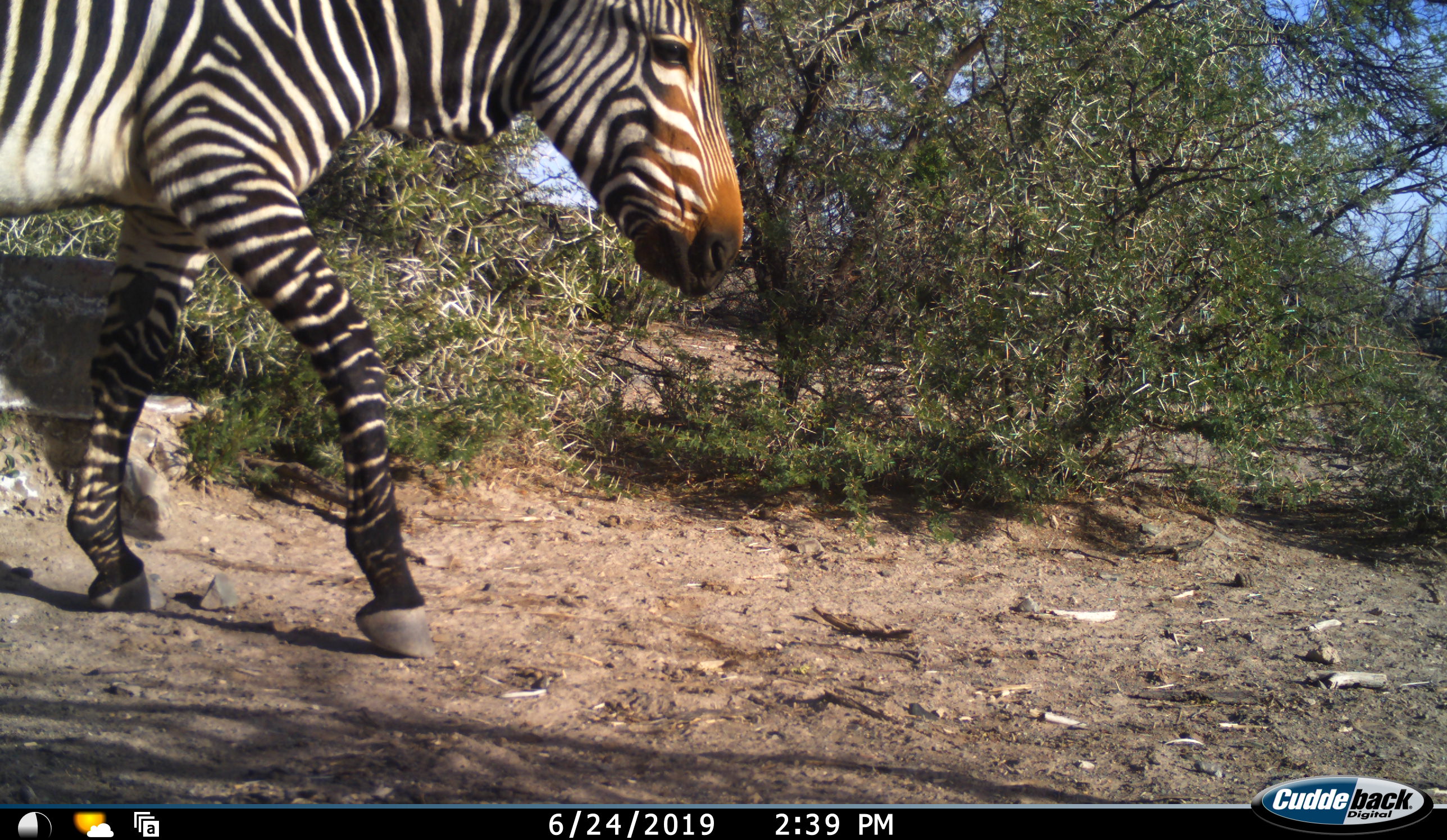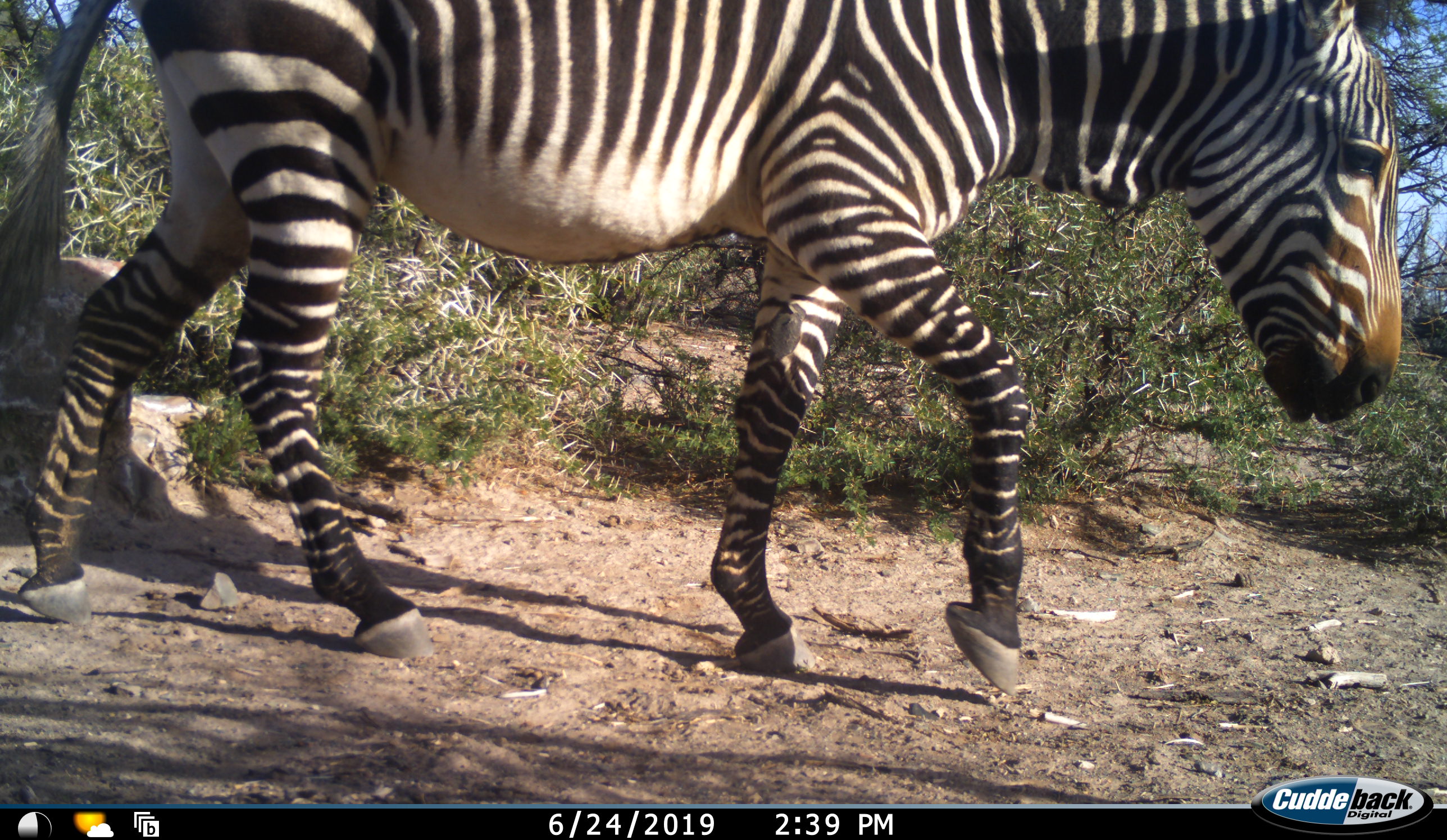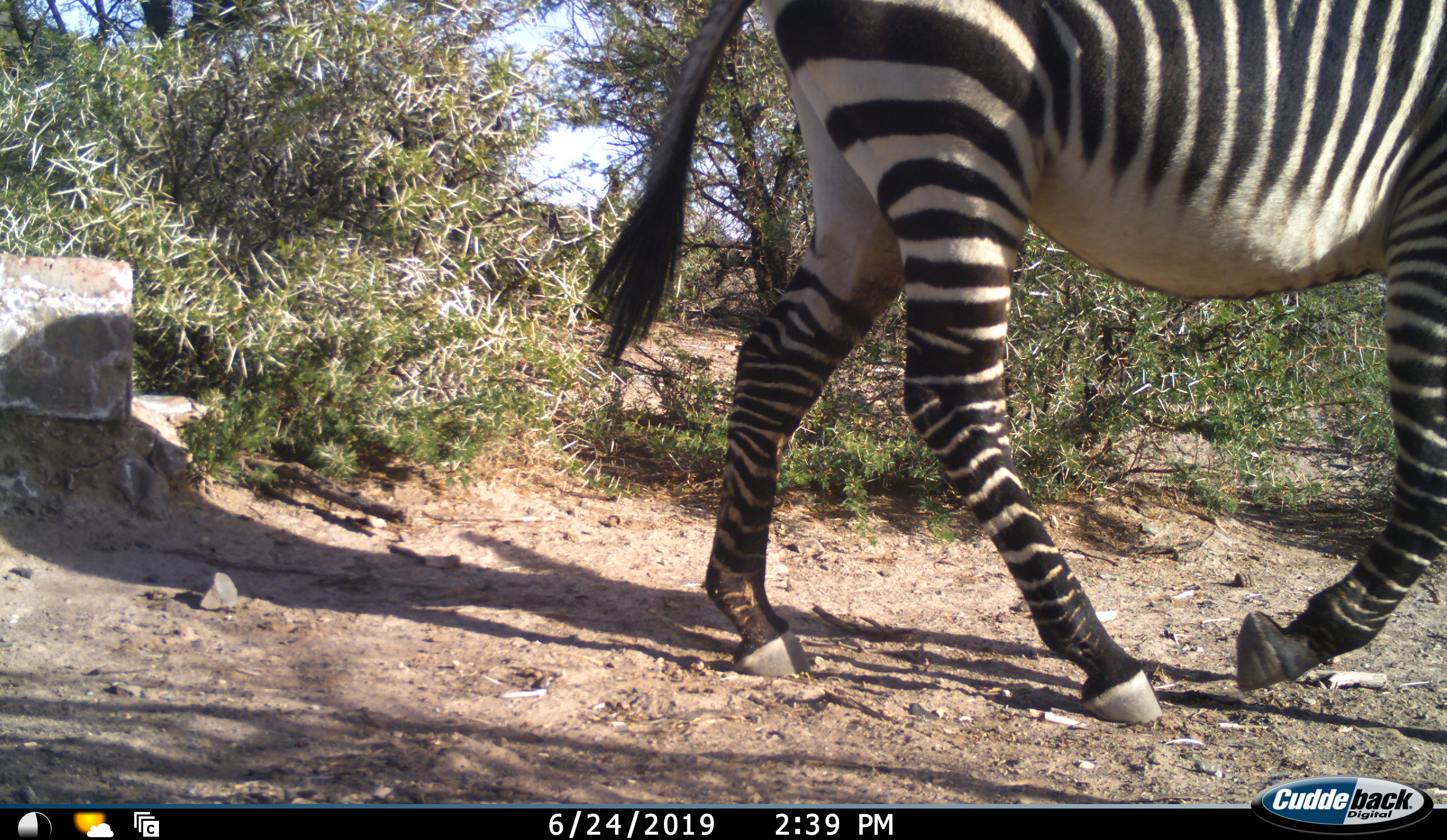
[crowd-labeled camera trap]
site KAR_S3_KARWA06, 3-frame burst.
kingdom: Animalia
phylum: Chordata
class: Mammalia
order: Perissodactyla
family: Equidae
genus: Equus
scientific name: Equus zebra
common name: mountain zebra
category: zebramountain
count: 1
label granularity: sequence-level